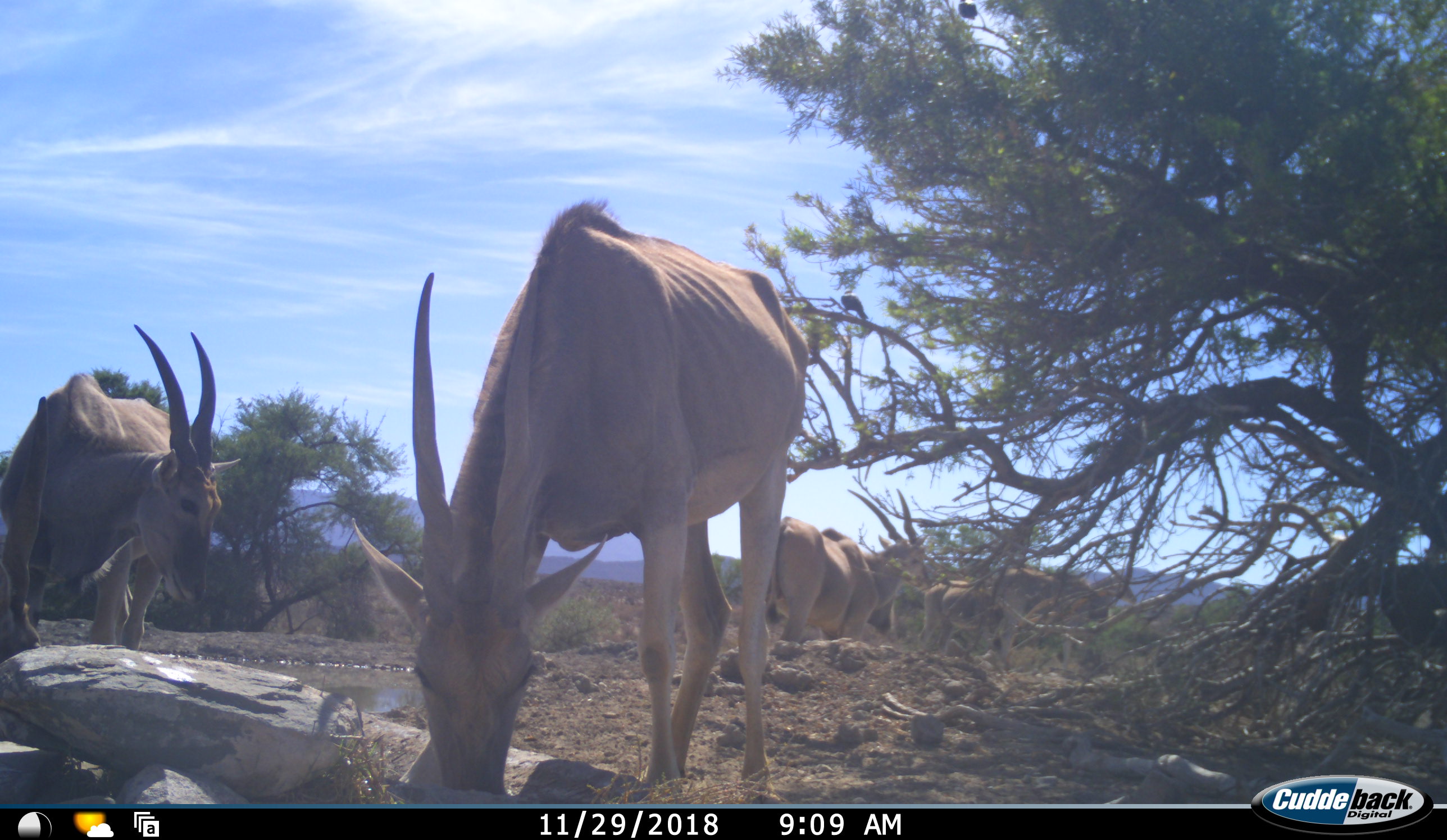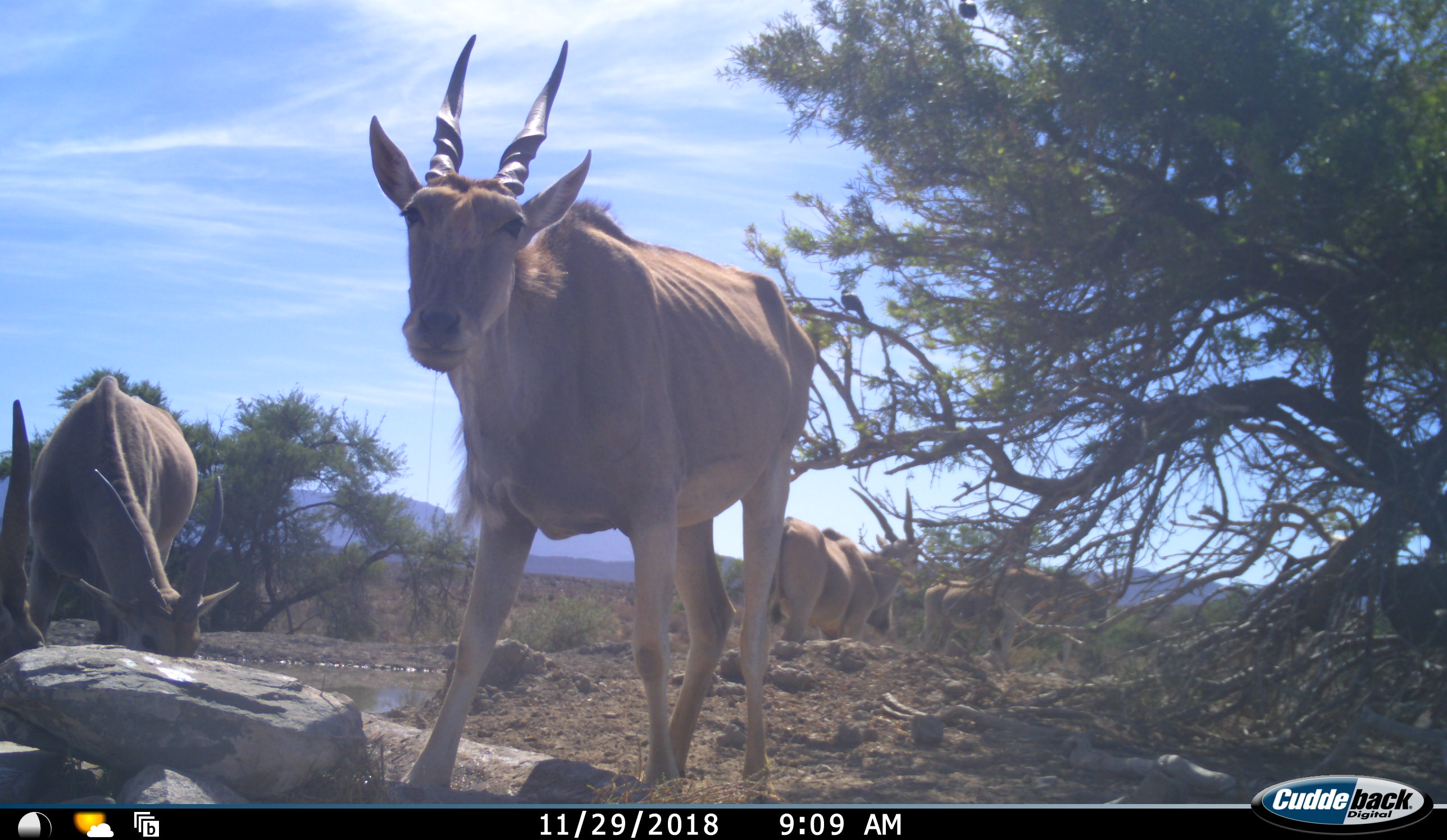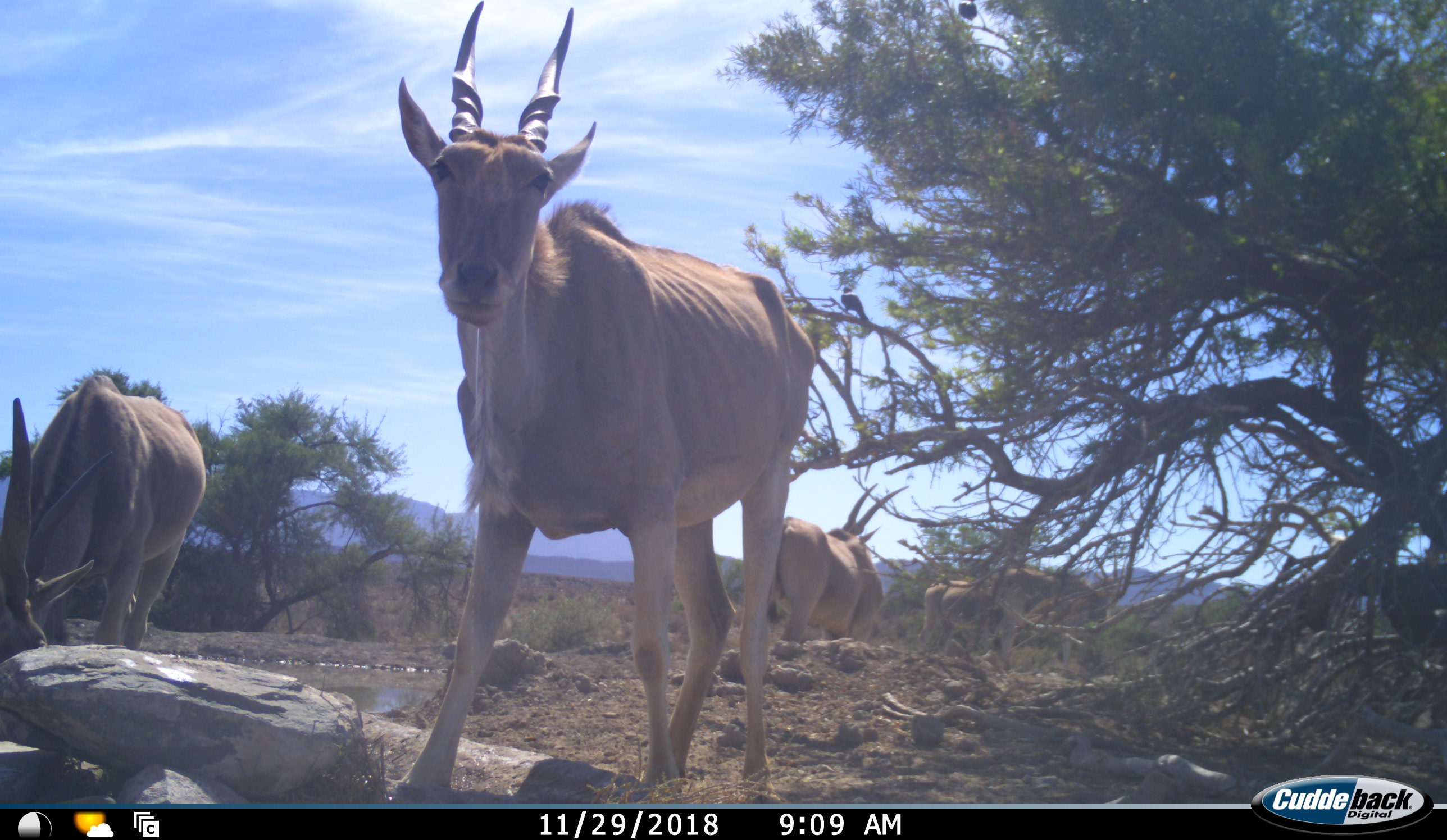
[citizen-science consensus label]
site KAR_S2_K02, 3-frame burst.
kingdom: Animalia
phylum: Chordata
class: Mammalia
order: Artiodactyla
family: Bovidae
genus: Tragelaphus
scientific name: Tragelaphus oryx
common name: eland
Eland (Tragelaphus oryx), count 5. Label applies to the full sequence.